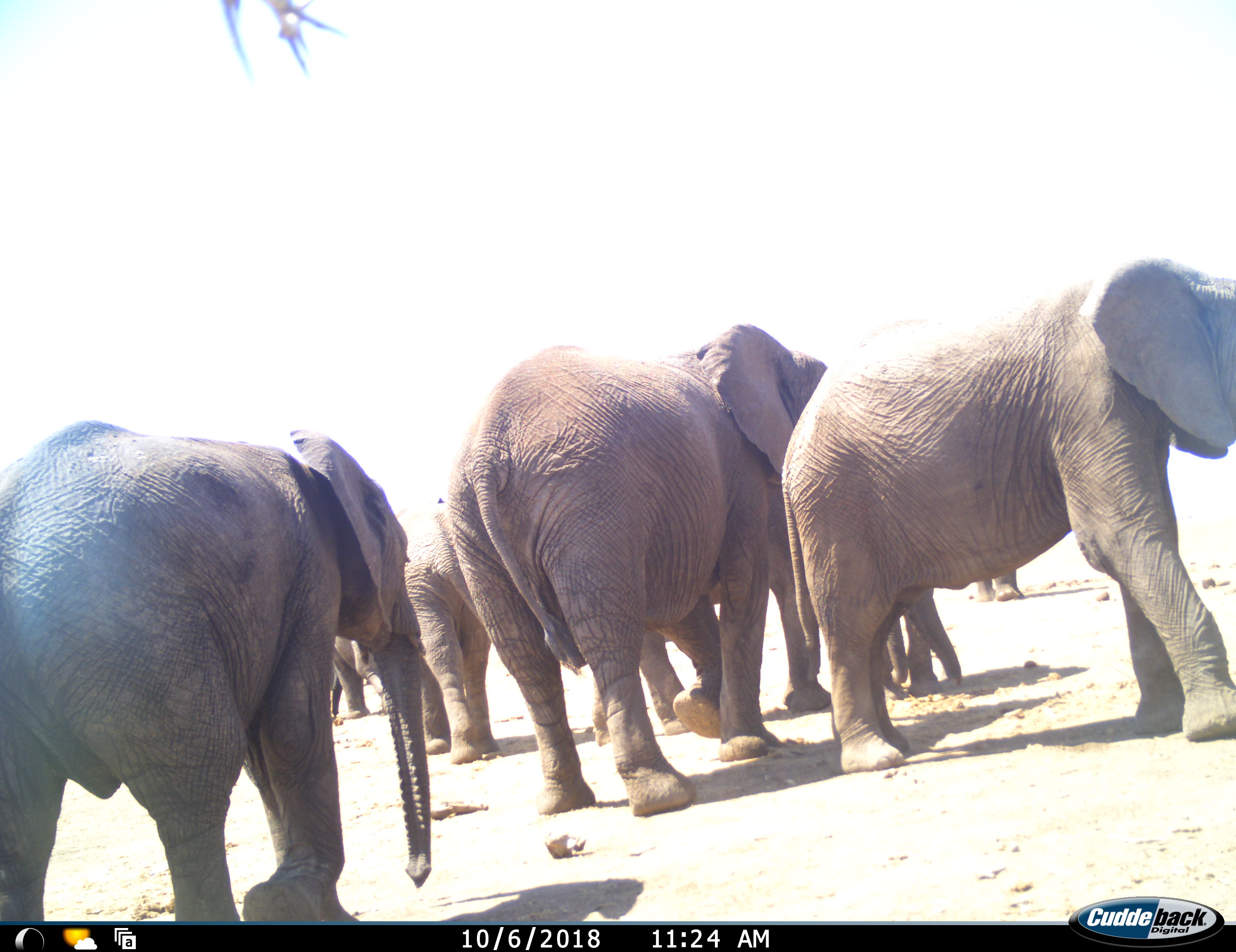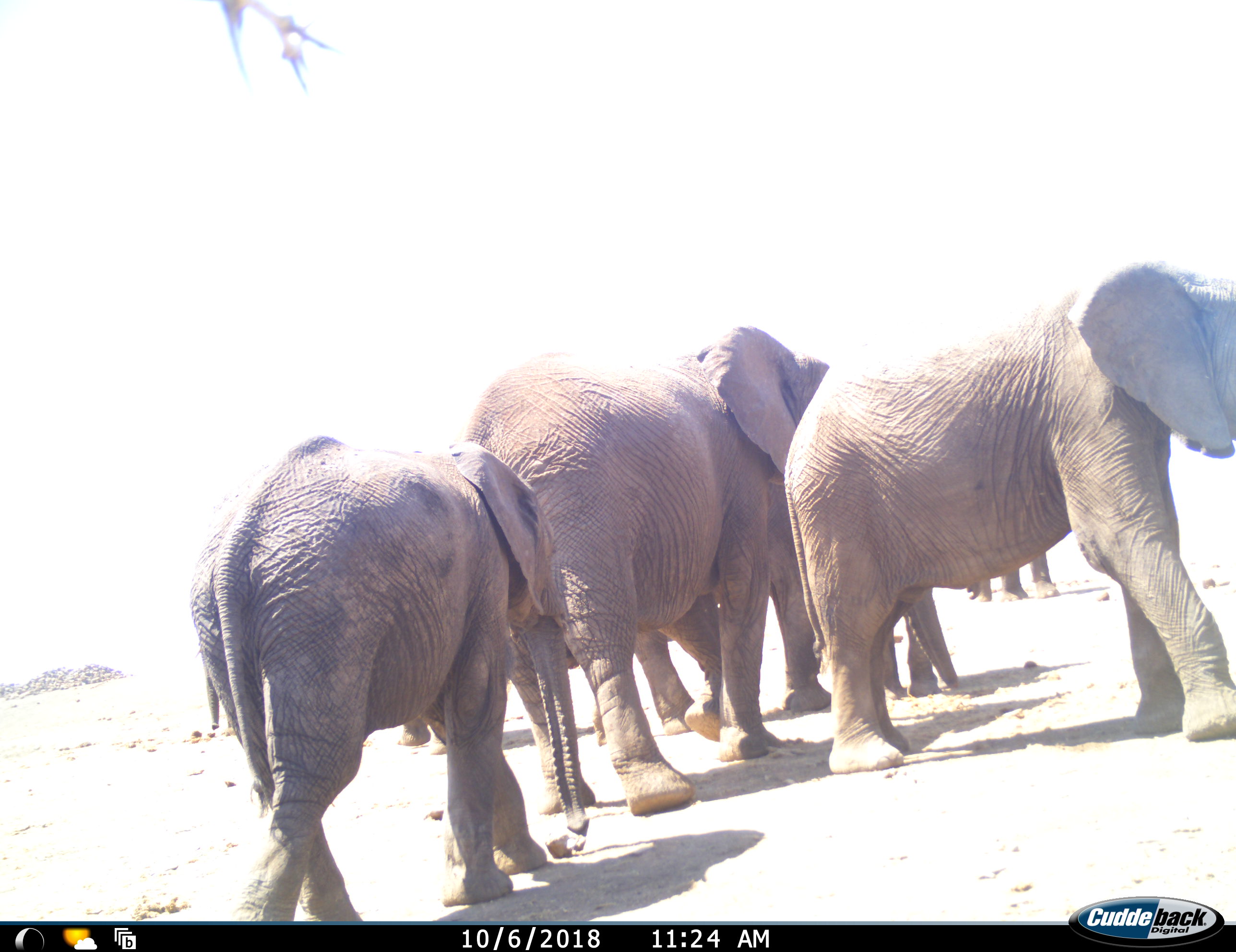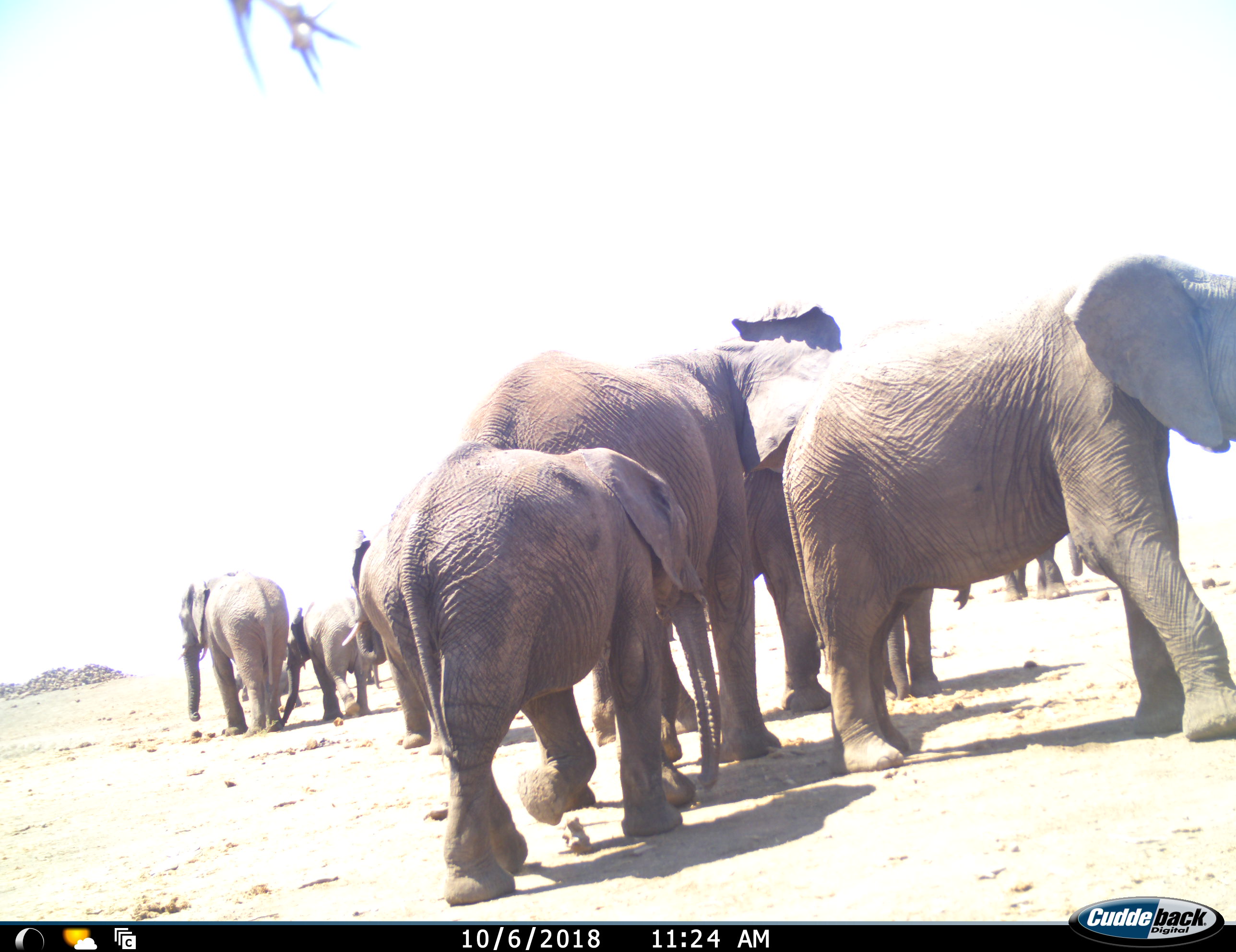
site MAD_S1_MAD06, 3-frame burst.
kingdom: Animalia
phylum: Chordata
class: Mammalia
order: Proboscidea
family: Elephantidae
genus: Loxodonta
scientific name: Loxodonta africana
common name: african bush elephant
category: elephant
Elephant (african bush elephant) (Loxodonta africana), count 8. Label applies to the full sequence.